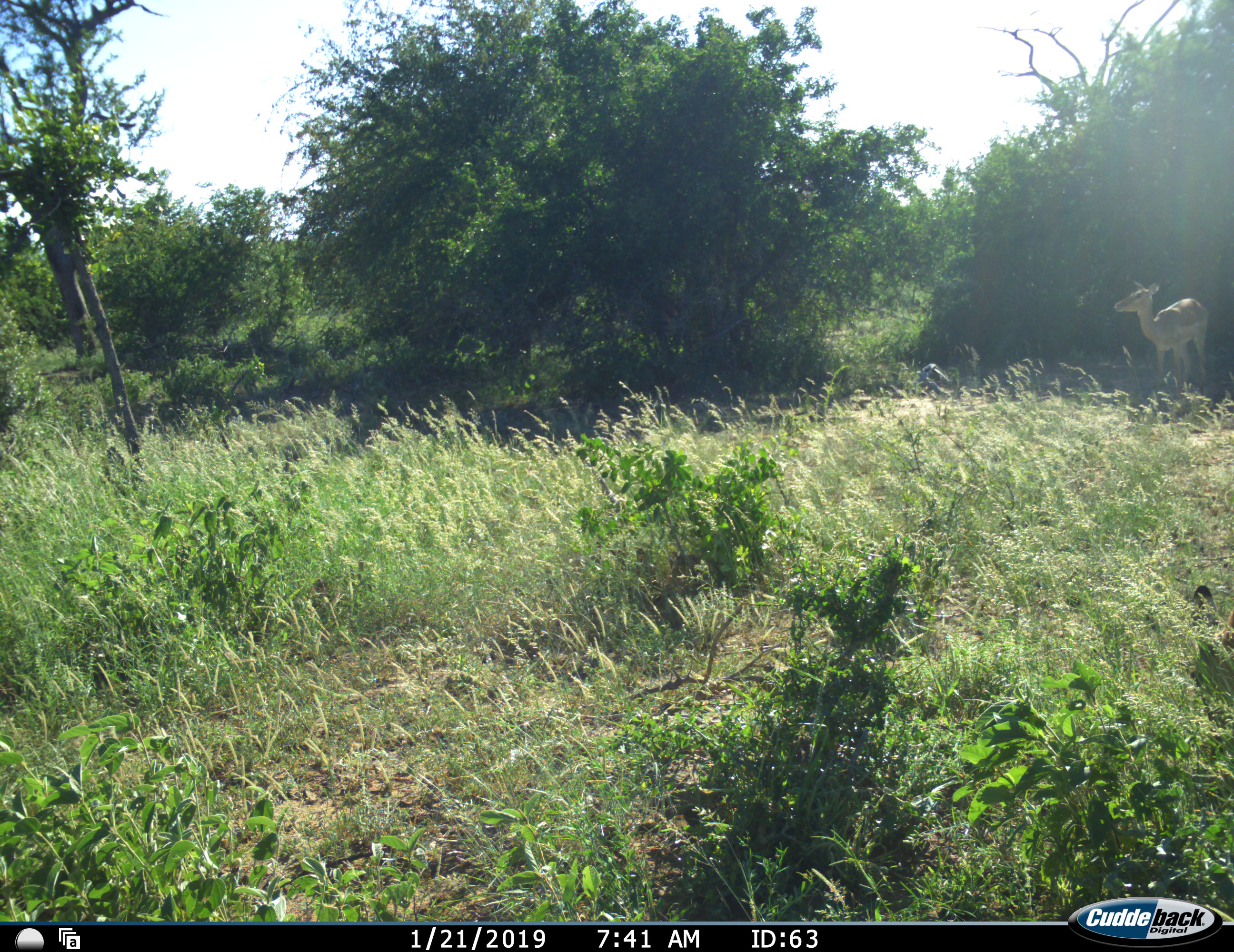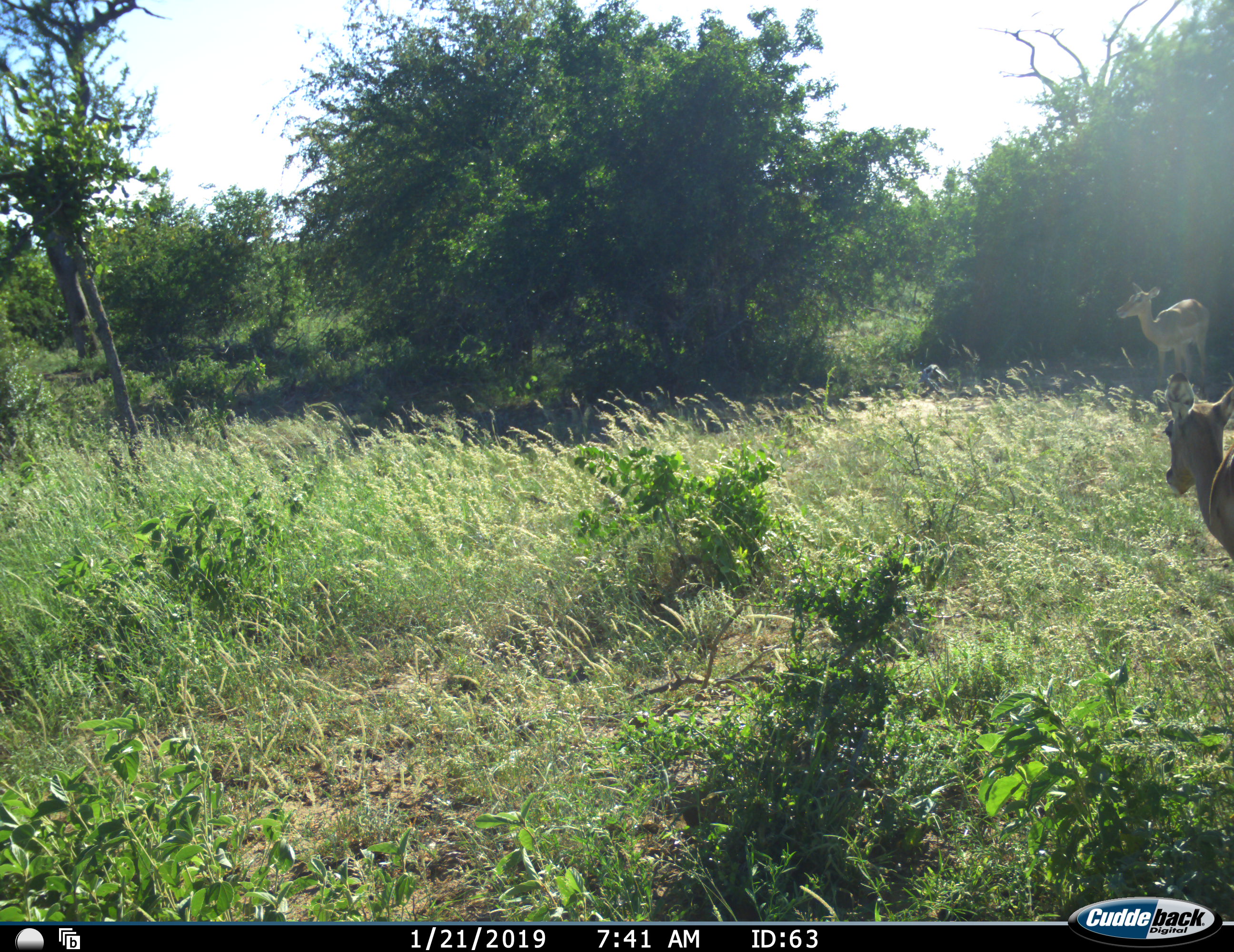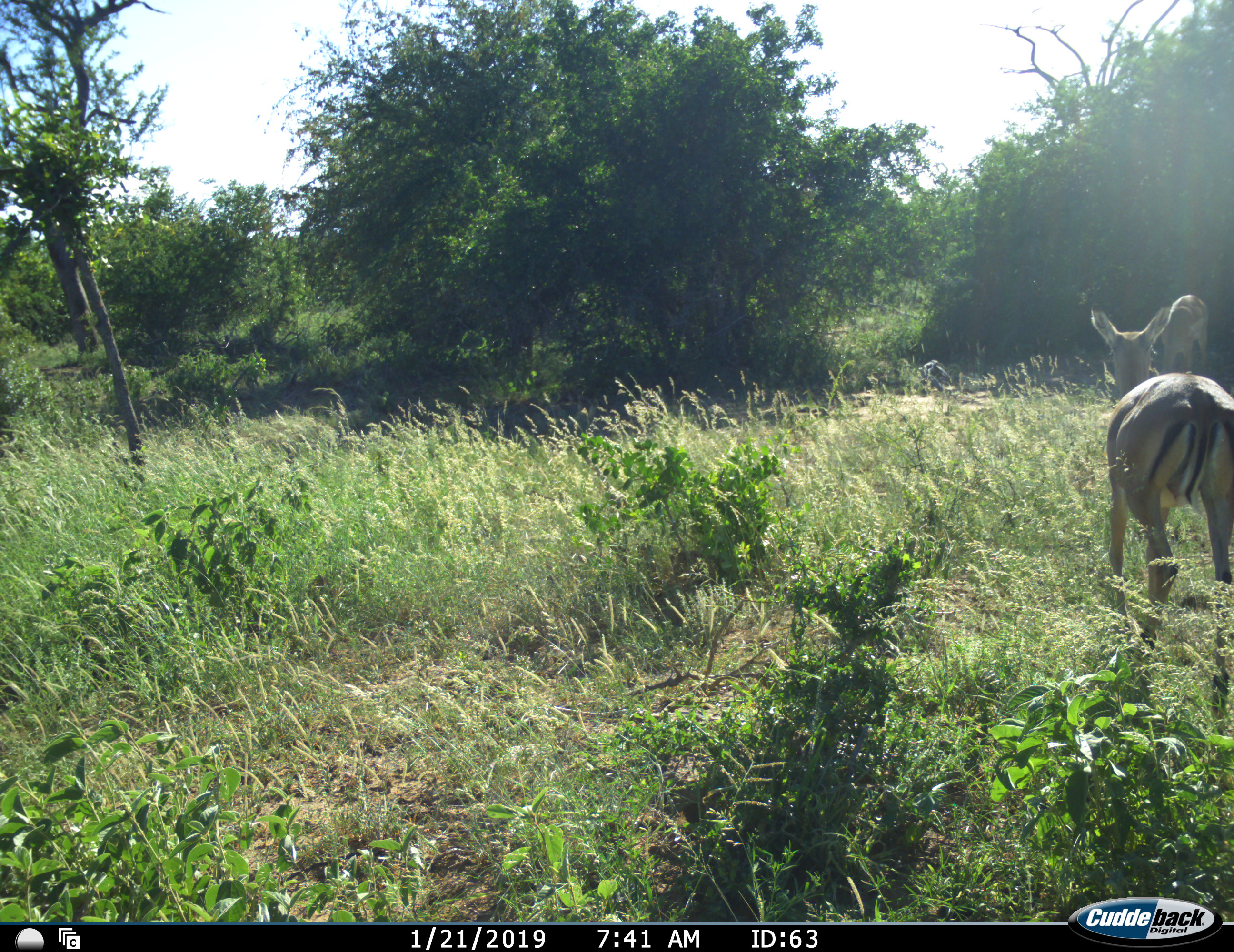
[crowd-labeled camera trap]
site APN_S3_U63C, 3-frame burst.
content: unidentified animal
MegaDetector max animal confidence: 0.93